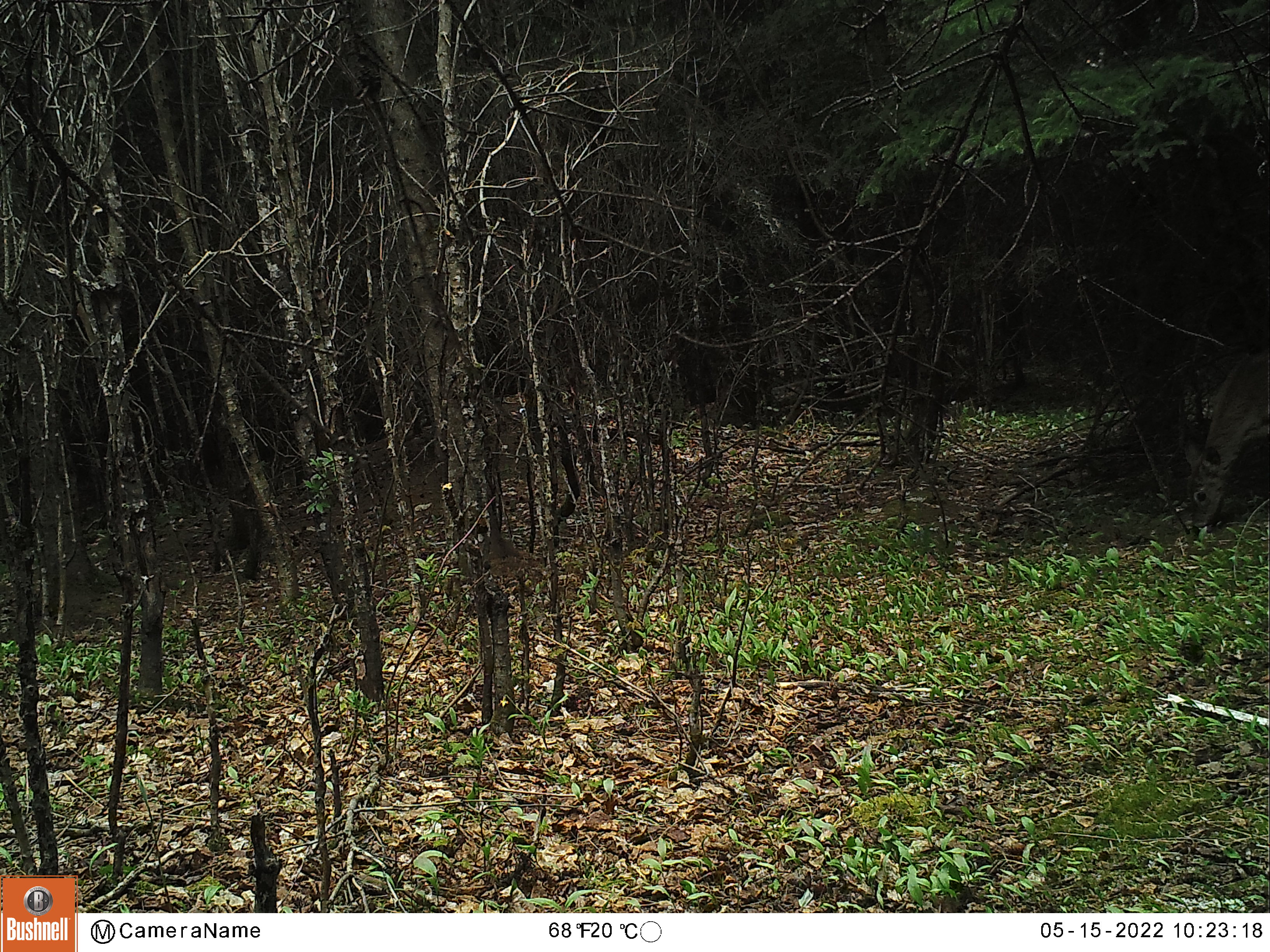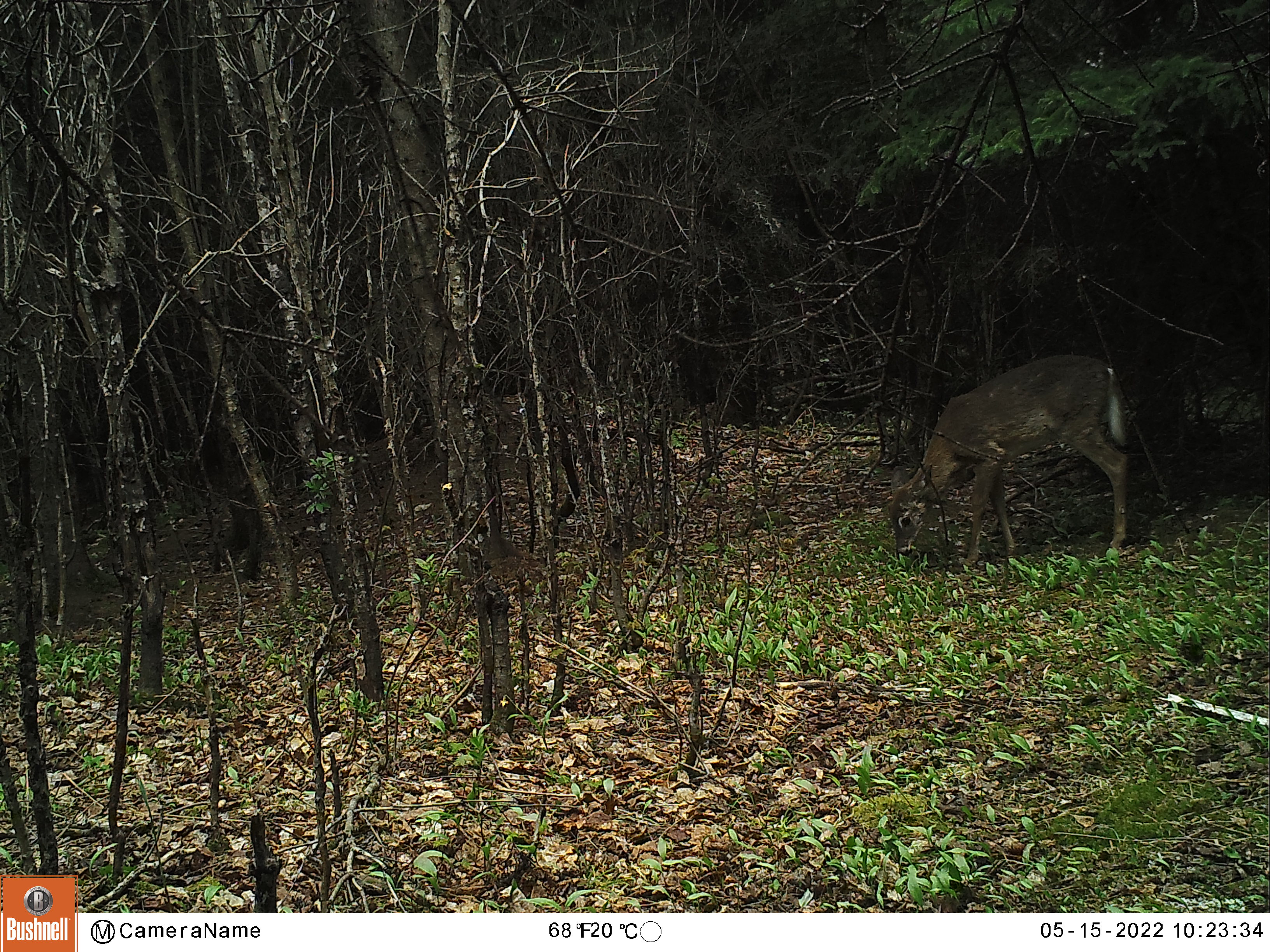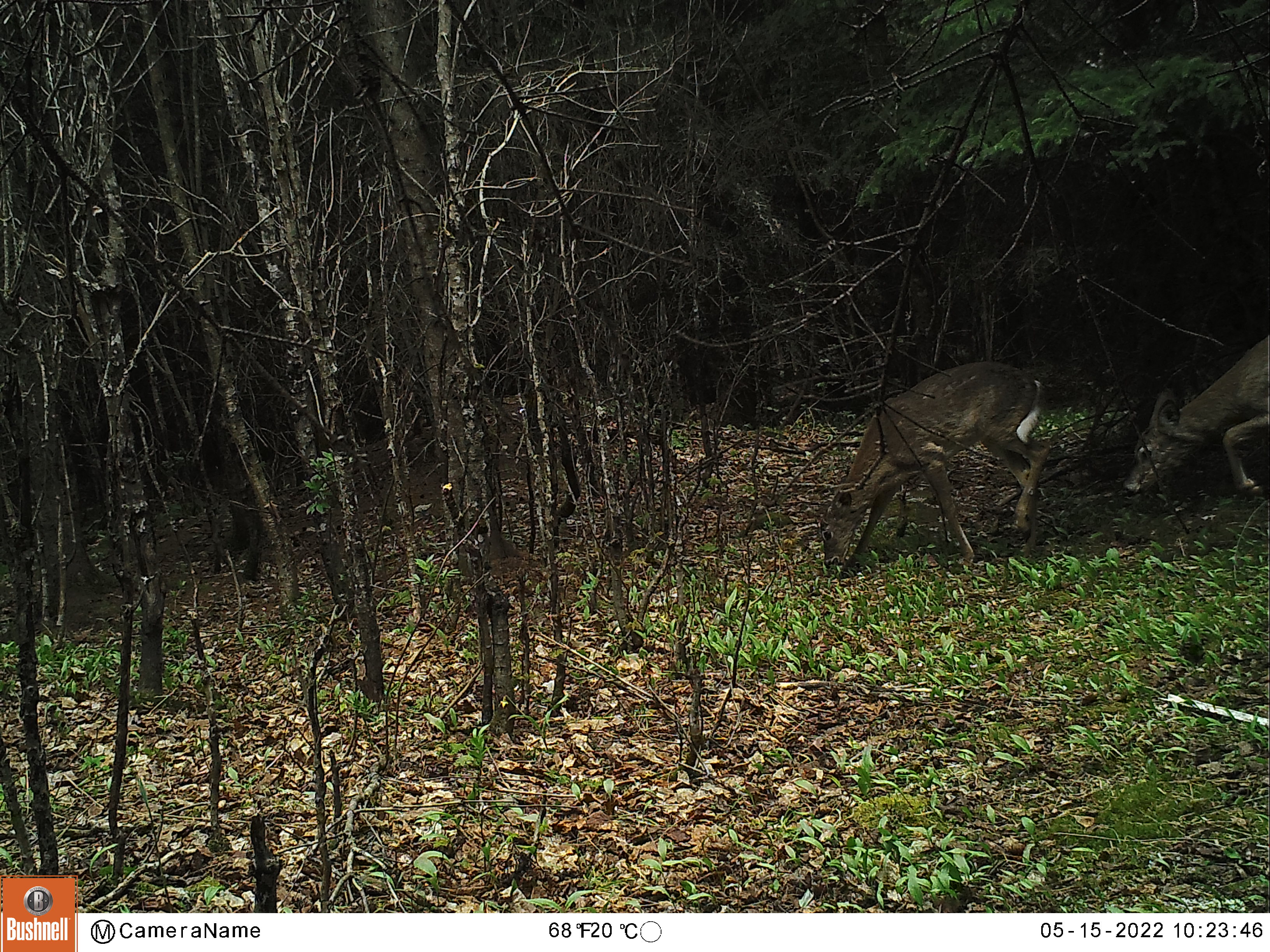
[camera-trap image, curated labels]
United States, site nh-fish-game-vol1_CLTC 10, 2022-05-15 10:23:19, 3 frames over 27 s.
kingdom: Animalia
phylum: Chordata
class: Mammalia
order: Artiodactyla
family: Cervidae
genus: Odocoileus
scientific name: Odocoileus virginianus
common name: white-tailed deer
White-tailed deer (Odocoileus virginianus).